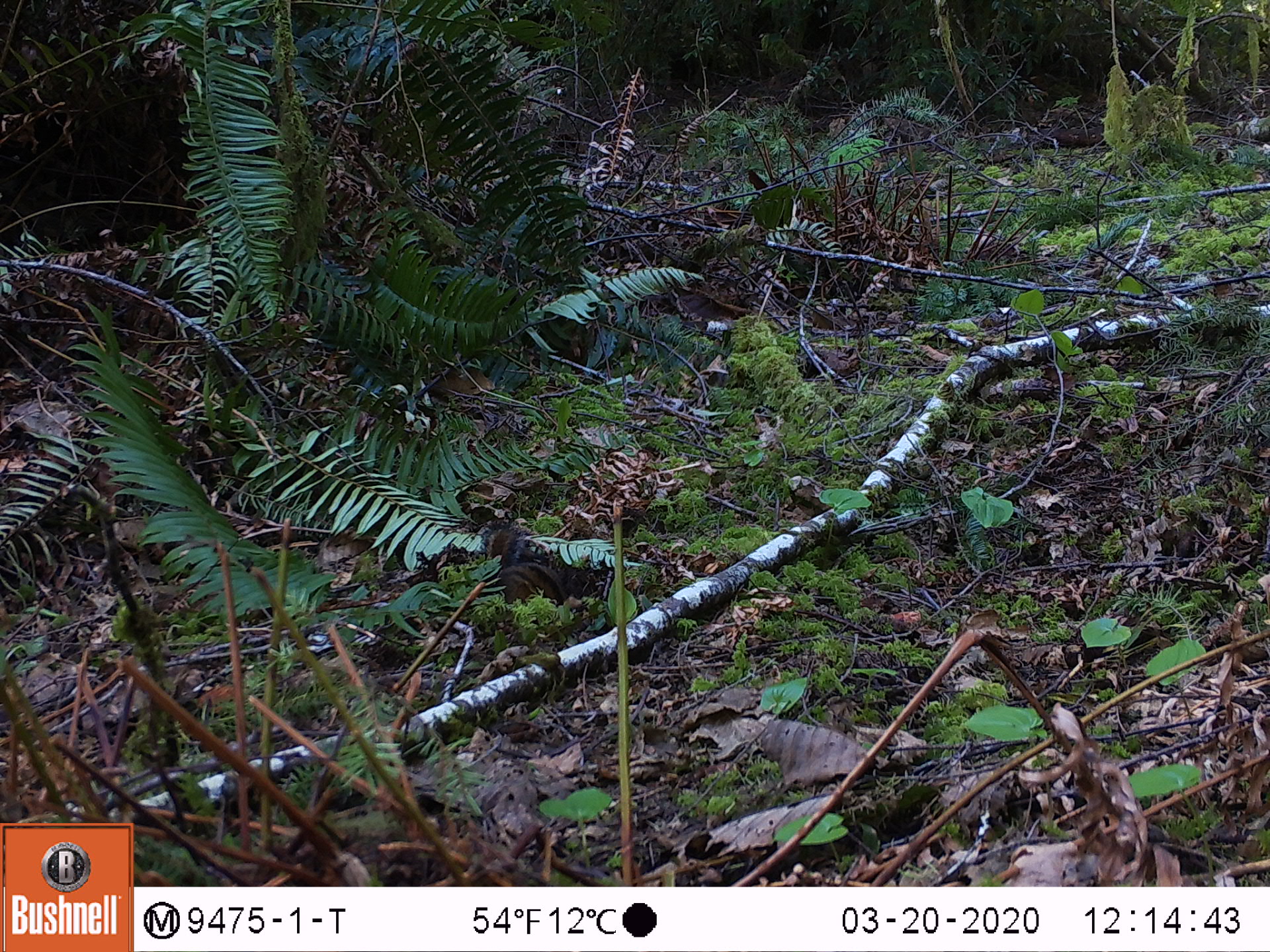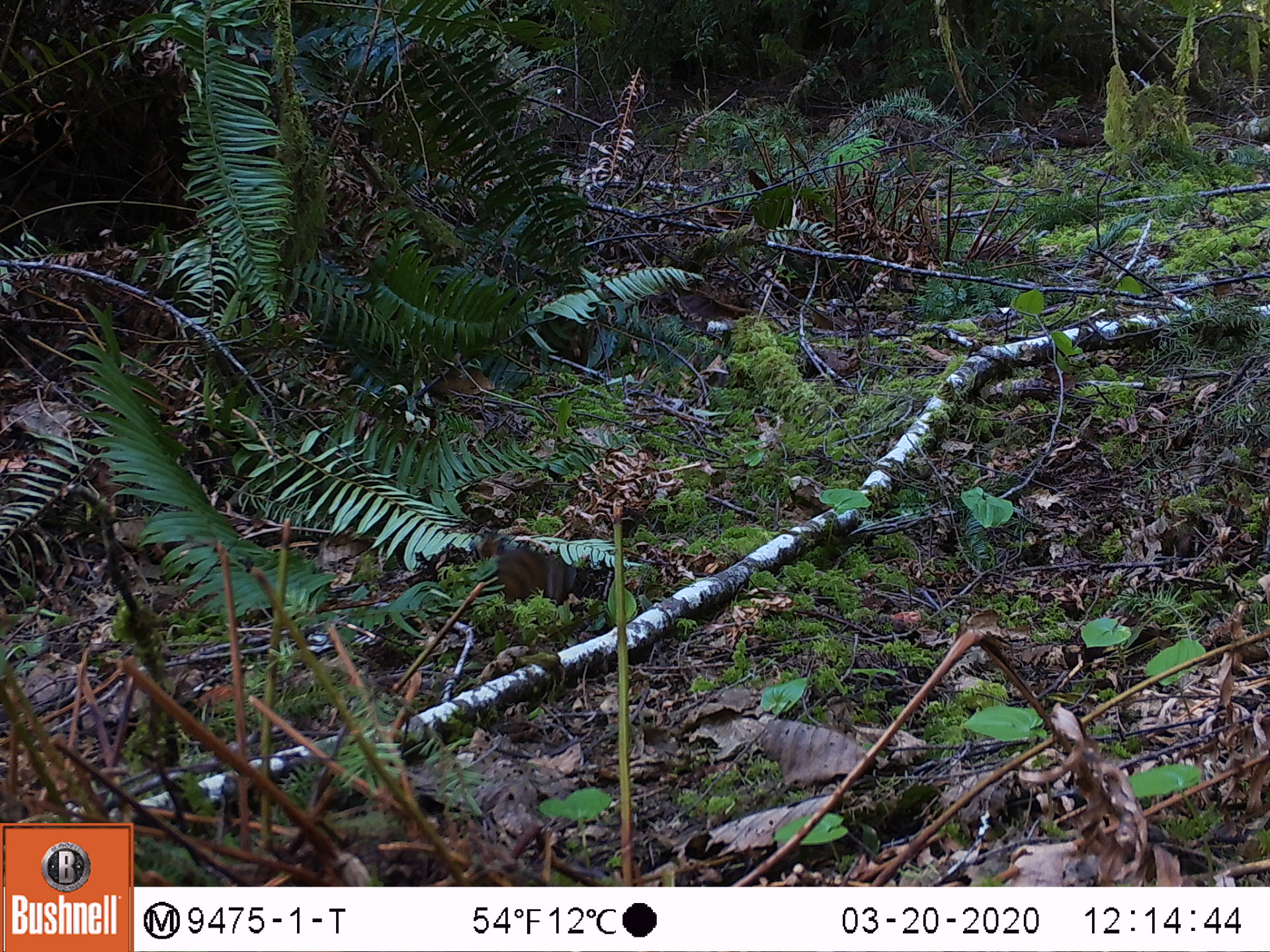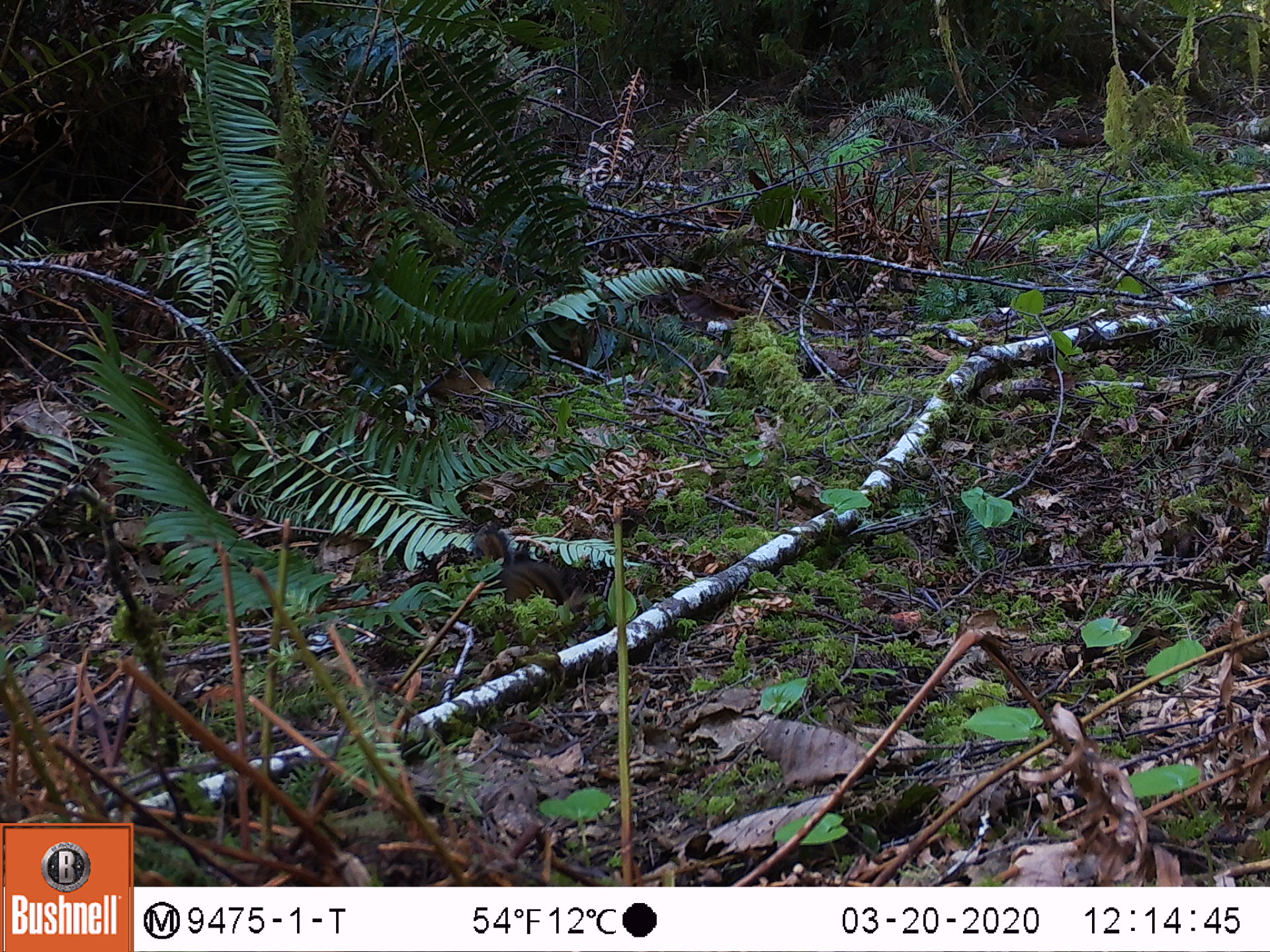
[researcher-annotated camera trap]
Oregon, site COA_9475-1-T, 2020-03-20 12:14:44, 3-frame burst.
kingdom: Animalia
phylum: Chordata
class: Mammalia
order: Rodentia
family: Sciuridae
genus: Neotamias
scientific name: Neotamias townsendii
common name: townsend's chipmunk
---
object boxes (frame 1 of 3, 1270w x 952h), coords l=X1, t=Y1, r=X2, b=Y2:
townsend's chipmunk: l=480, t=517, r=569, b=605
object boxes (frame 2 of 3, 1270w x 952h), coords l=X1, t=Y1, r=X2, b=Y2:
townsend's chipmunk: l=472, t=526, r=582, b=602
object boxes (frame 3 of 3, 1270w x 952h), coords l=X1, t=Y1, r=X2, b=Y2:
townsend's chipmunk: l=467, t=520, r=576, b=605